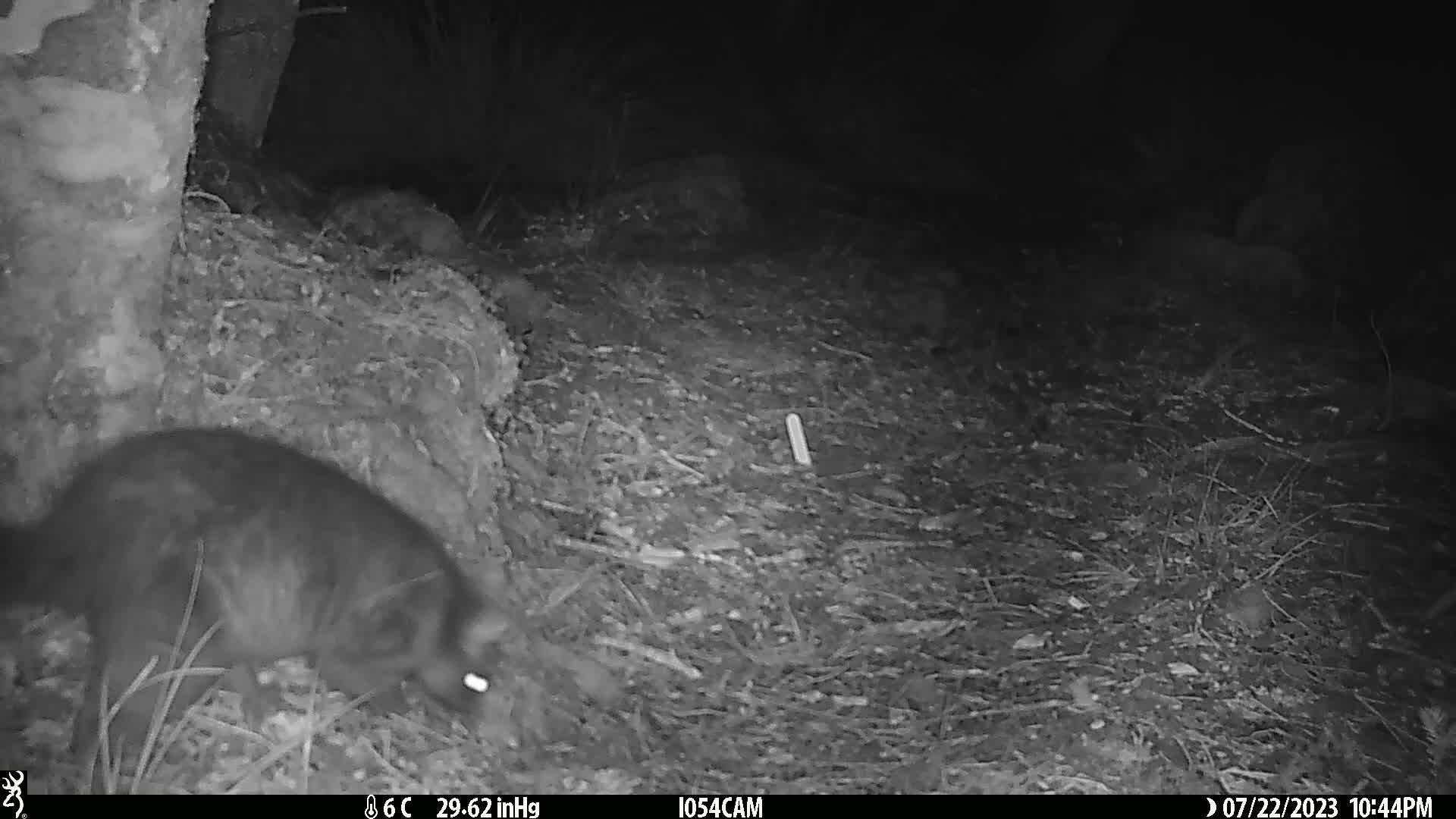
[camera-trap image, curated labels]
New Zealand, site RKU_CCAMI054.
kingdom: Animalia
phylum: Chordata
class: Mammalia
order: Diprotodontia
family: Phalangeridae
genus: Trichosurus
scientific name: Trichosurus vulpecula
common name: common brushtail possum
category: possum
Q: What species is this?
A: Possum (common brushtail possum) (Trichosurus vulpecula).